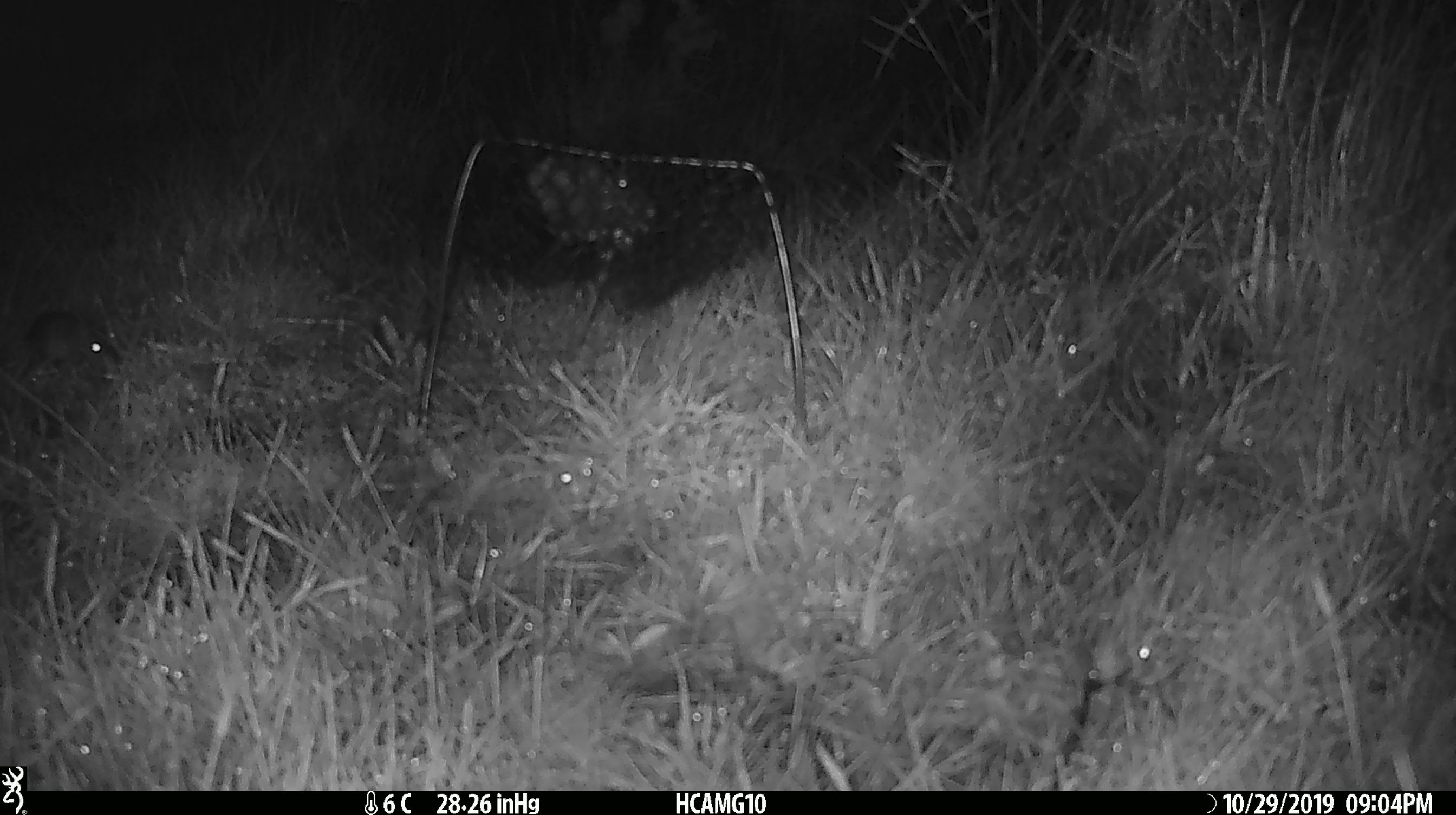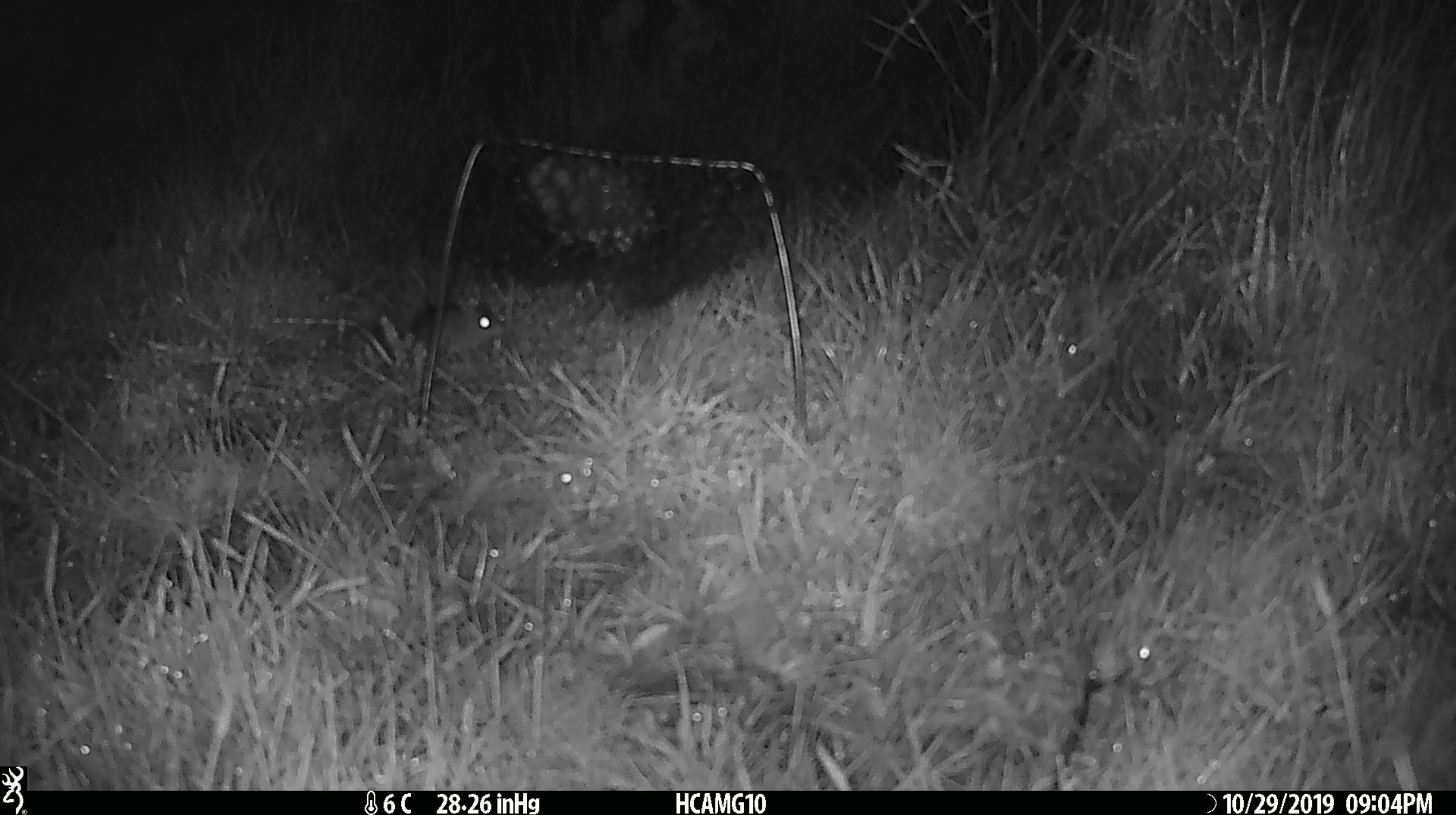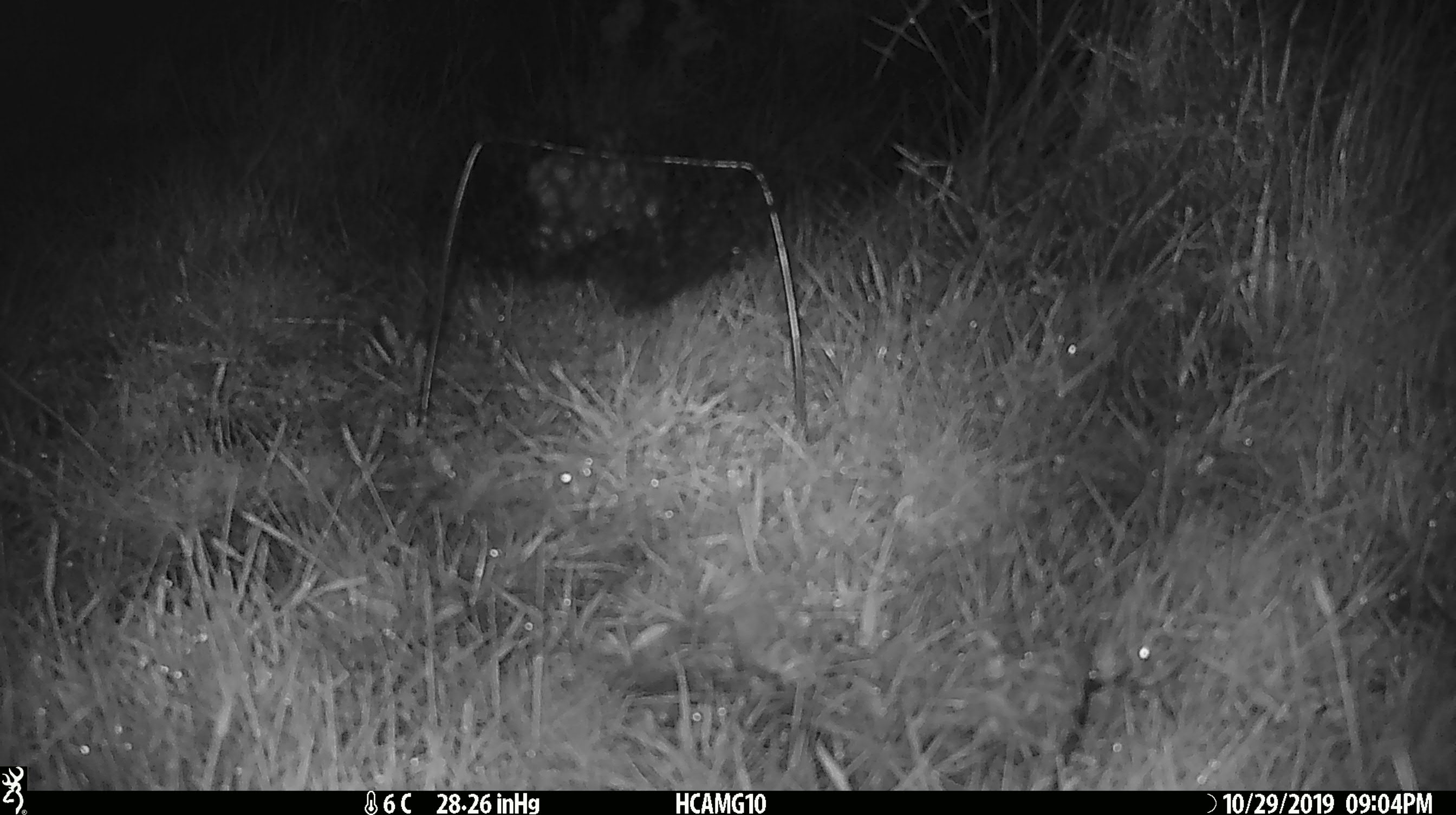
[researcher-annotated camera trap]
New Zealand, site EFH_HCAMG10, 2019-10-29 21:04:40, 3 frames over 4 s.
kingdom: Animalia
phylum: Chordata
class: Mammalia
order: Rodentia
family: Muridae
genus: Mus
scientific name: Mus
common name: mouse